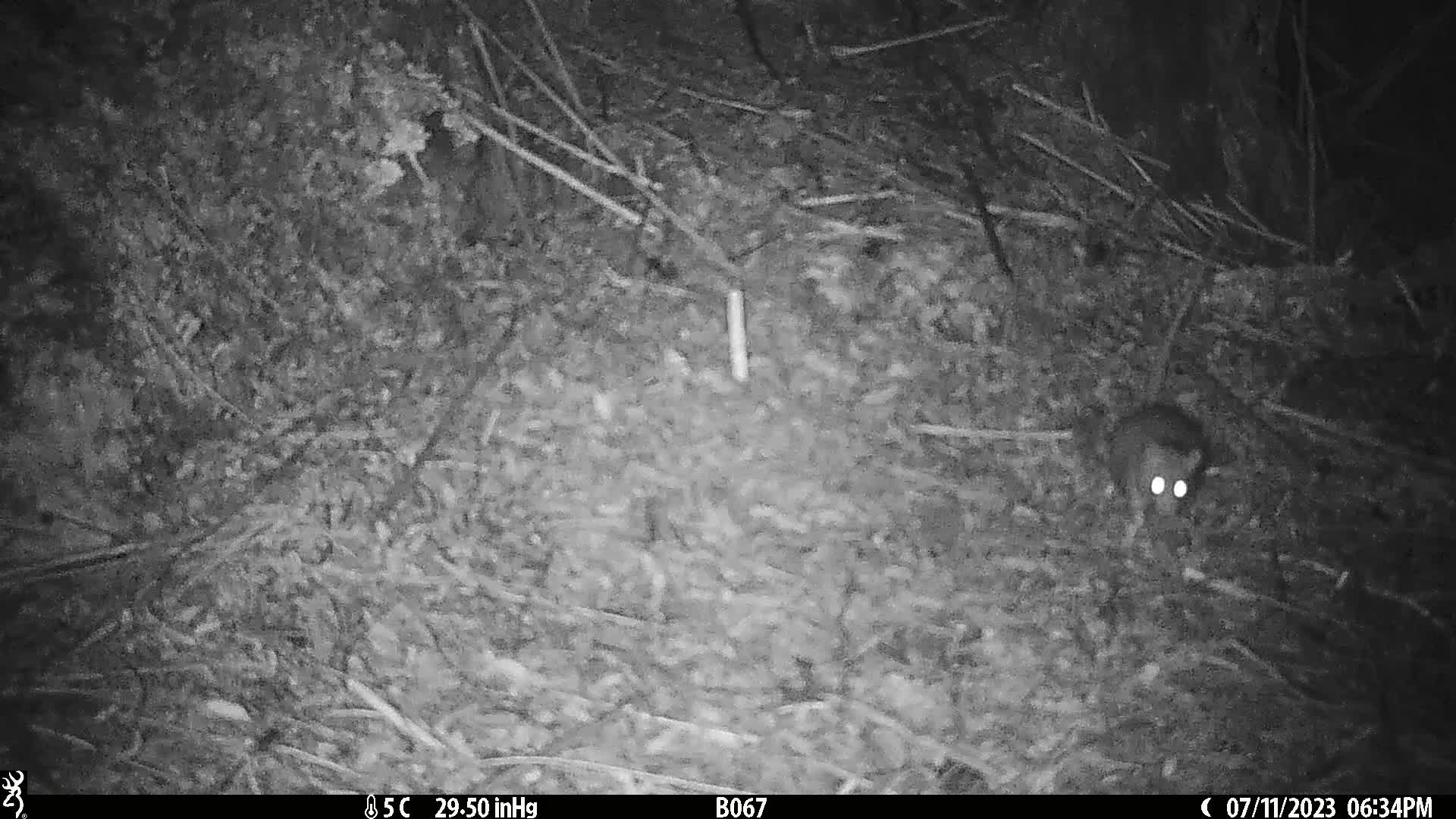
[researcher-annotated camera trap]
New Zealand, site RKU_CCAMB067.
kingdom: Animalia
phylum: Chordata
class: Mammalia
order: Rodentia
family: Muridae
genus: Rattus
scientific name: Rattus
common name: rat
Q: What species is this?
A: Rat (Rattus).